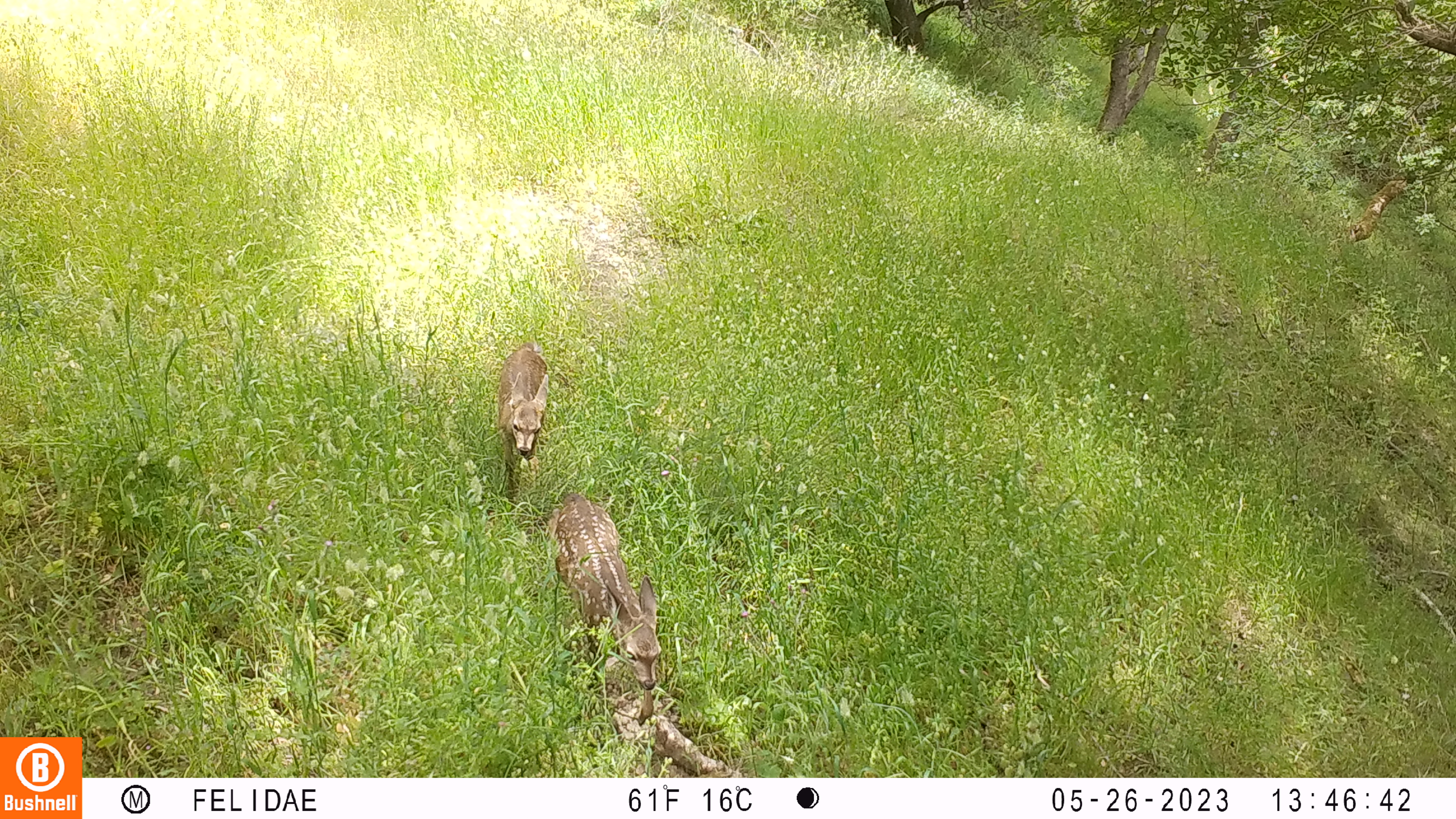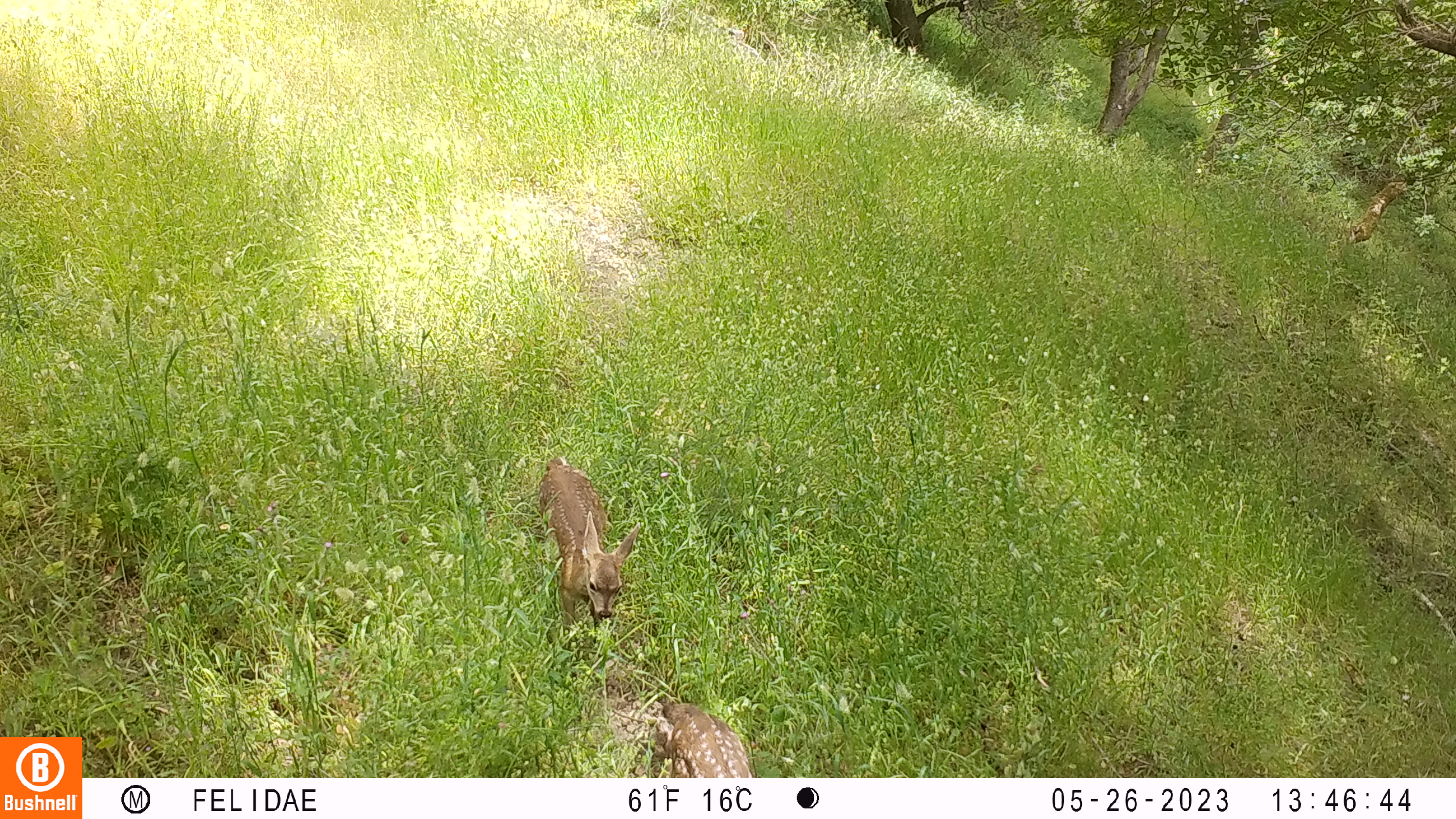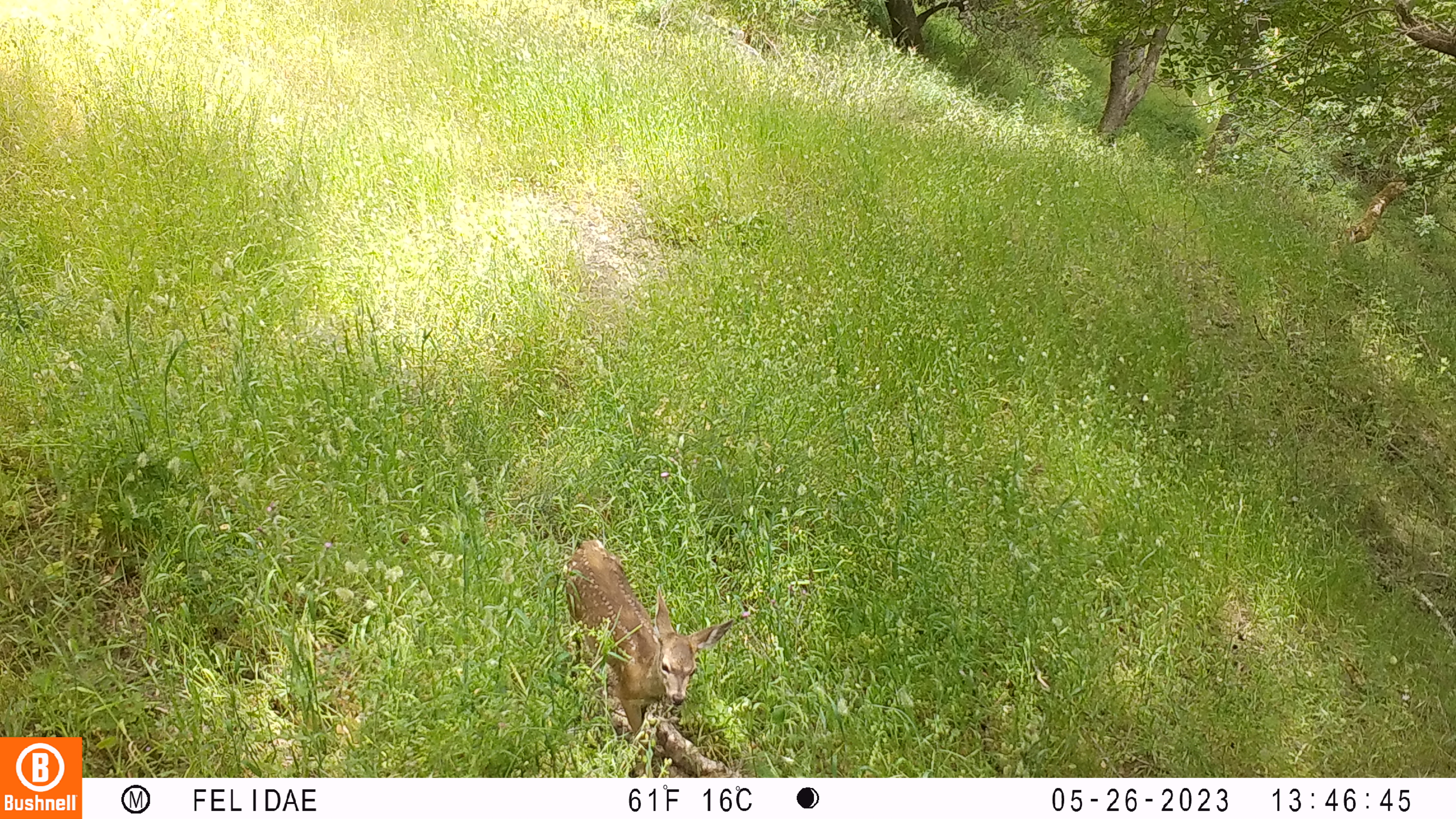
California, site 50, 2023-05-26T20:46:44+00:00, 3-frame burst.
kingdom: Animalia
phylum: Chordata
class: Mammalia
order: Artiodactyla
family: Cervidae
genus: Odocoileus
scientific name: Odocoileus hemionus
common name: mule deer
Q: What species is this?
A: Mule deer (Odocoileus hemionus).